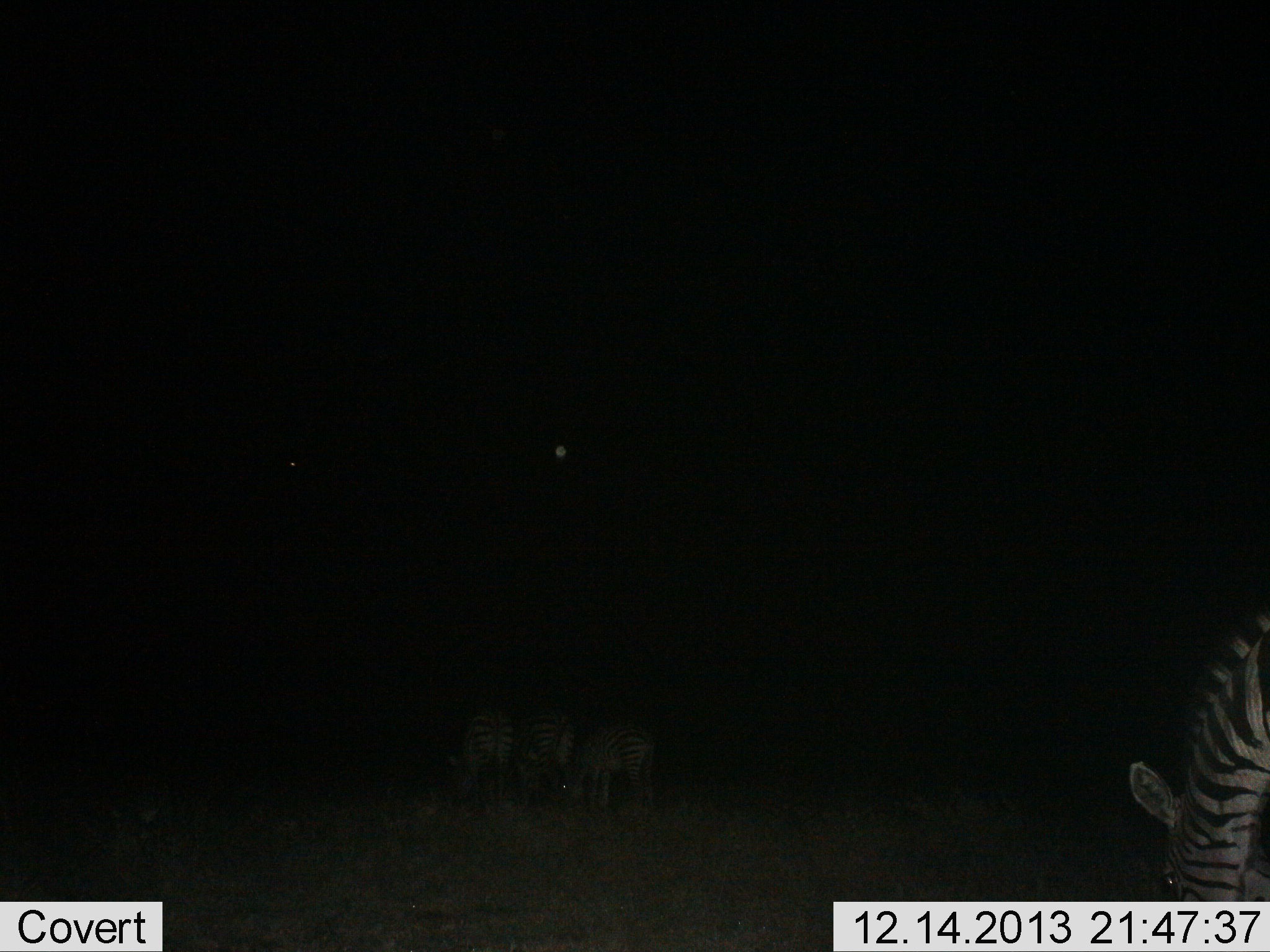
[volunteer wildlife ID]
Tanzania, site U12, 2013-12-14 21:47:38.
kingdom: Animalia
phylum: Chordata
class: Mammalia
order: Perissodactyla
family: Equidae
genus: Equus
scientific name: Equus quagga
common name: plains zebra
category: zebra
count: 4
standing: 10%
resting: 0%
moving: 0%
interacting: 0%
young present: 0%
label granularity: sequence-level